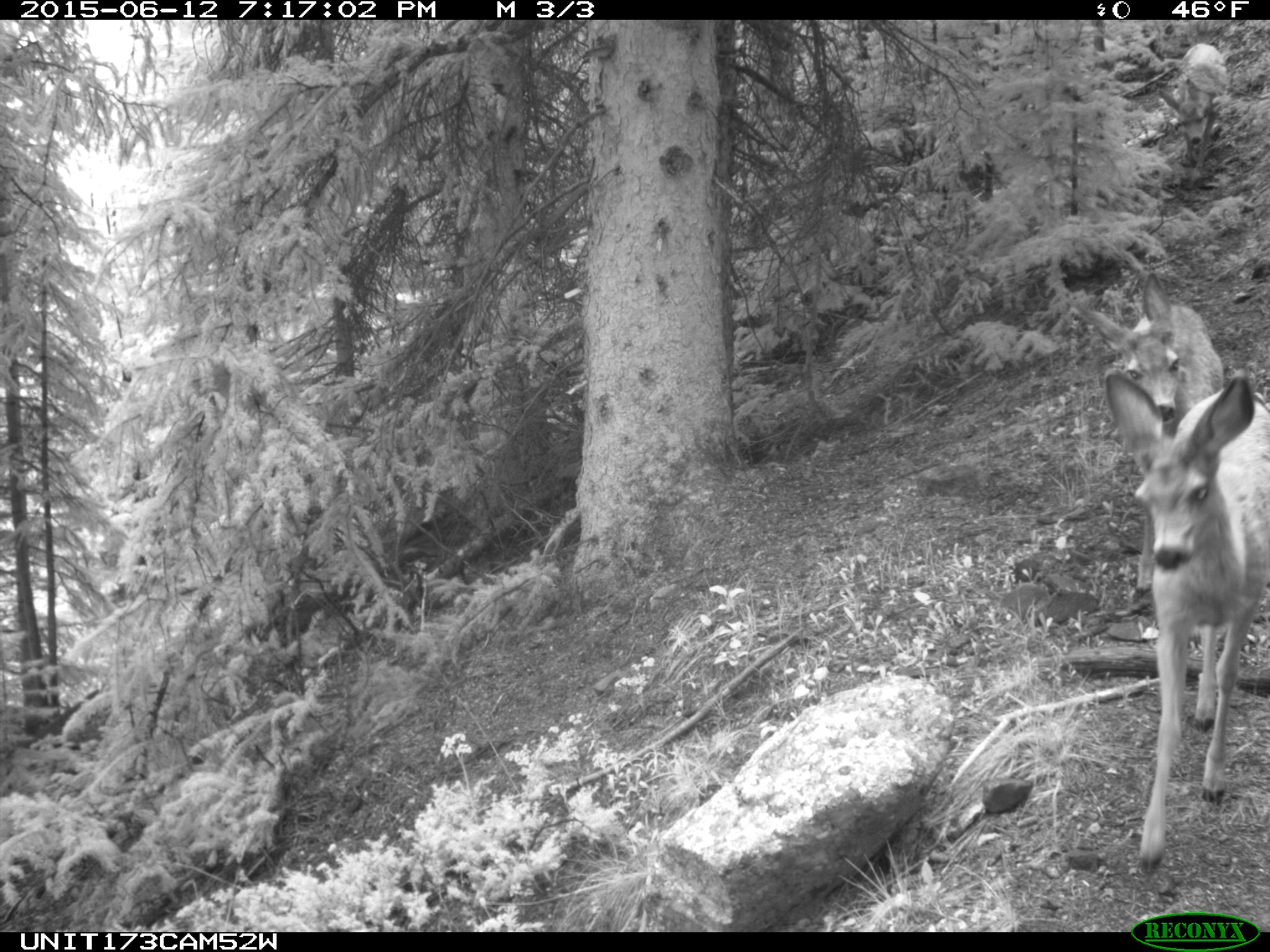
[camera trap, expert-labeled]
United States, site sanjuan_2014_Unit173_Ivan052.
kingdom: Animalia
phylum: Chordata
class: Mammalia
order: Artiodactyla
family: Cervidae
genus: Odocoileus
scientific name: Odocoileus hemionus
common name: mule deer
Odocoileus hemionus (mule deer).